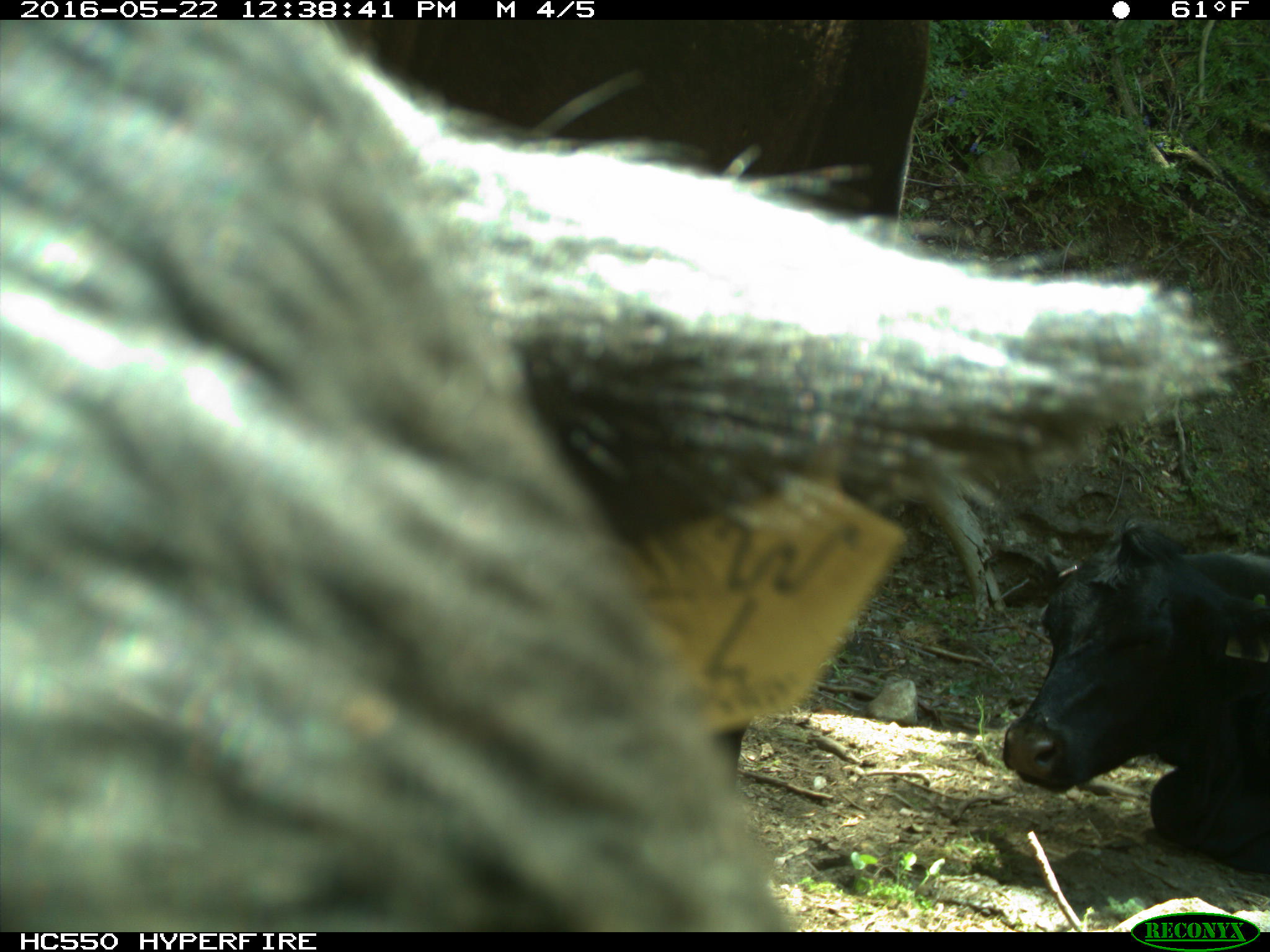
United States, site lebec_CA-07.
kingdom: Animalia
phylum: Chordata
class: Mammalia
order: Artiodactyla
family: Bovidae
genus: Bos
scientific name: Bos taurus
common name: domestic cow